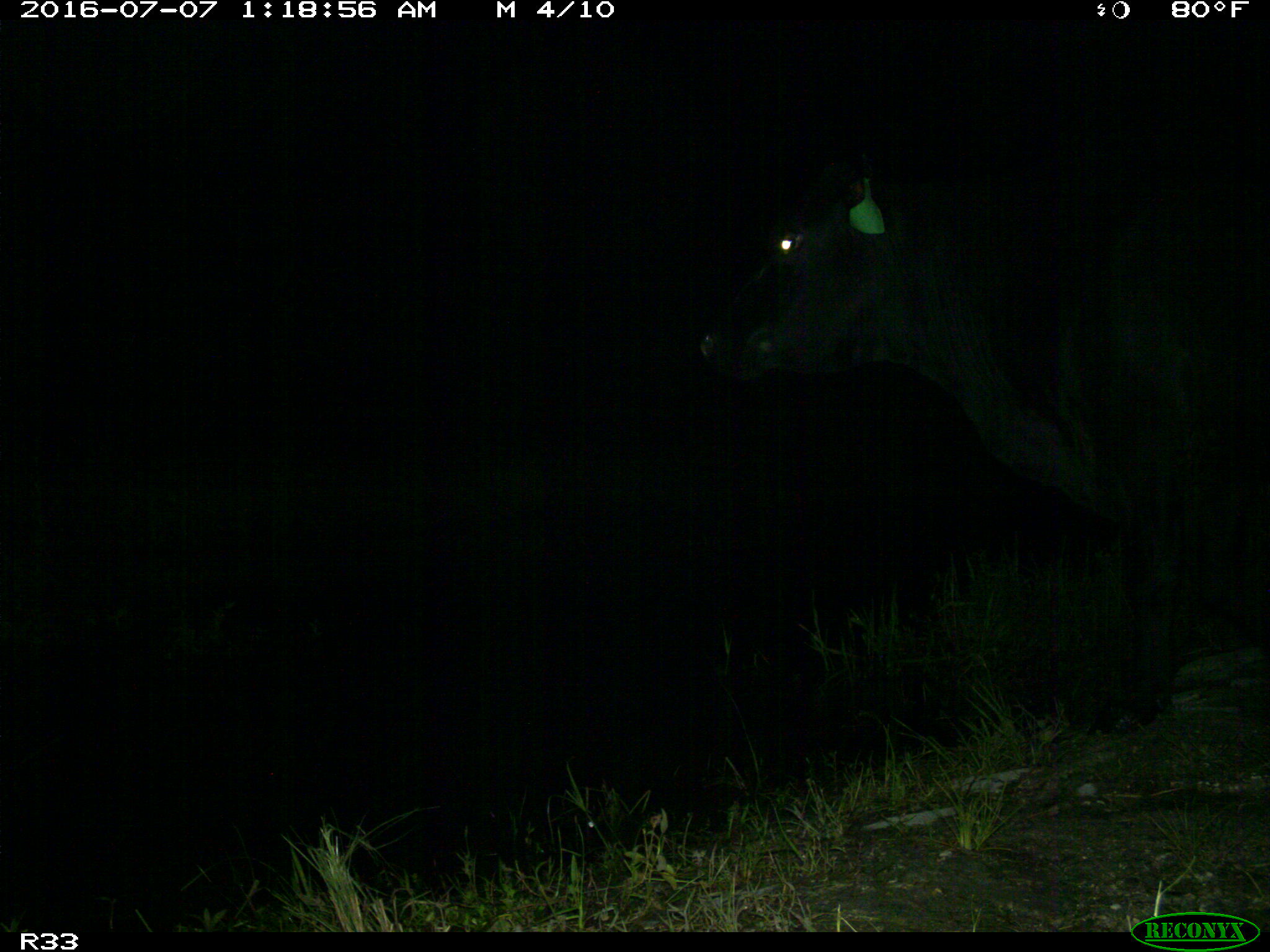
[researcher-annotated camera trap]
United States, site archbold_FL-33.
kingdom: Animalia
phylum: Chordata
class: Mammalia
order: Artiodactyla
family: Bovidae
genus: Bos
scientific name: Bos taurus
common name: domestic cow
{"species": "Bos taurus (domestic cow)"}